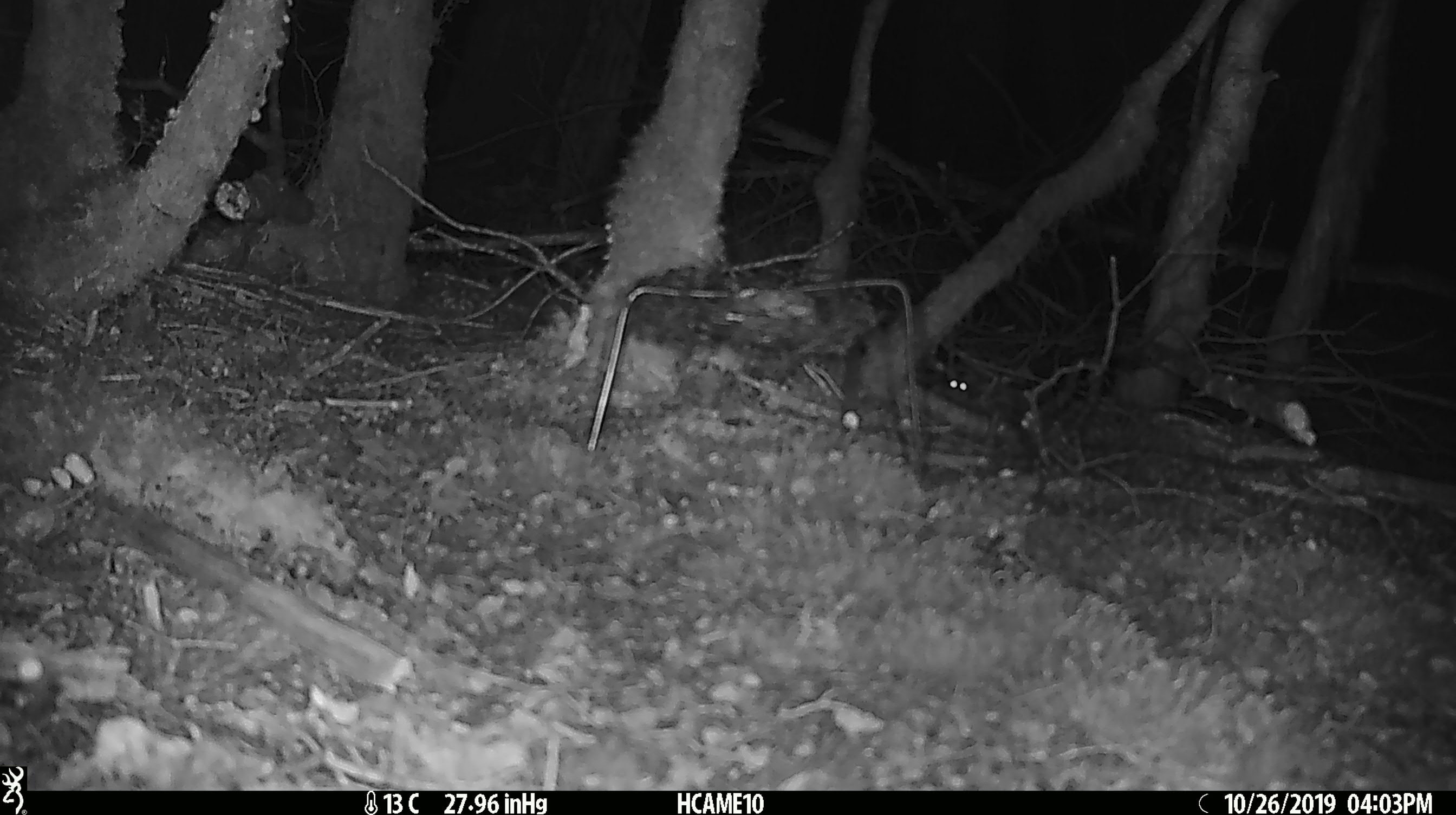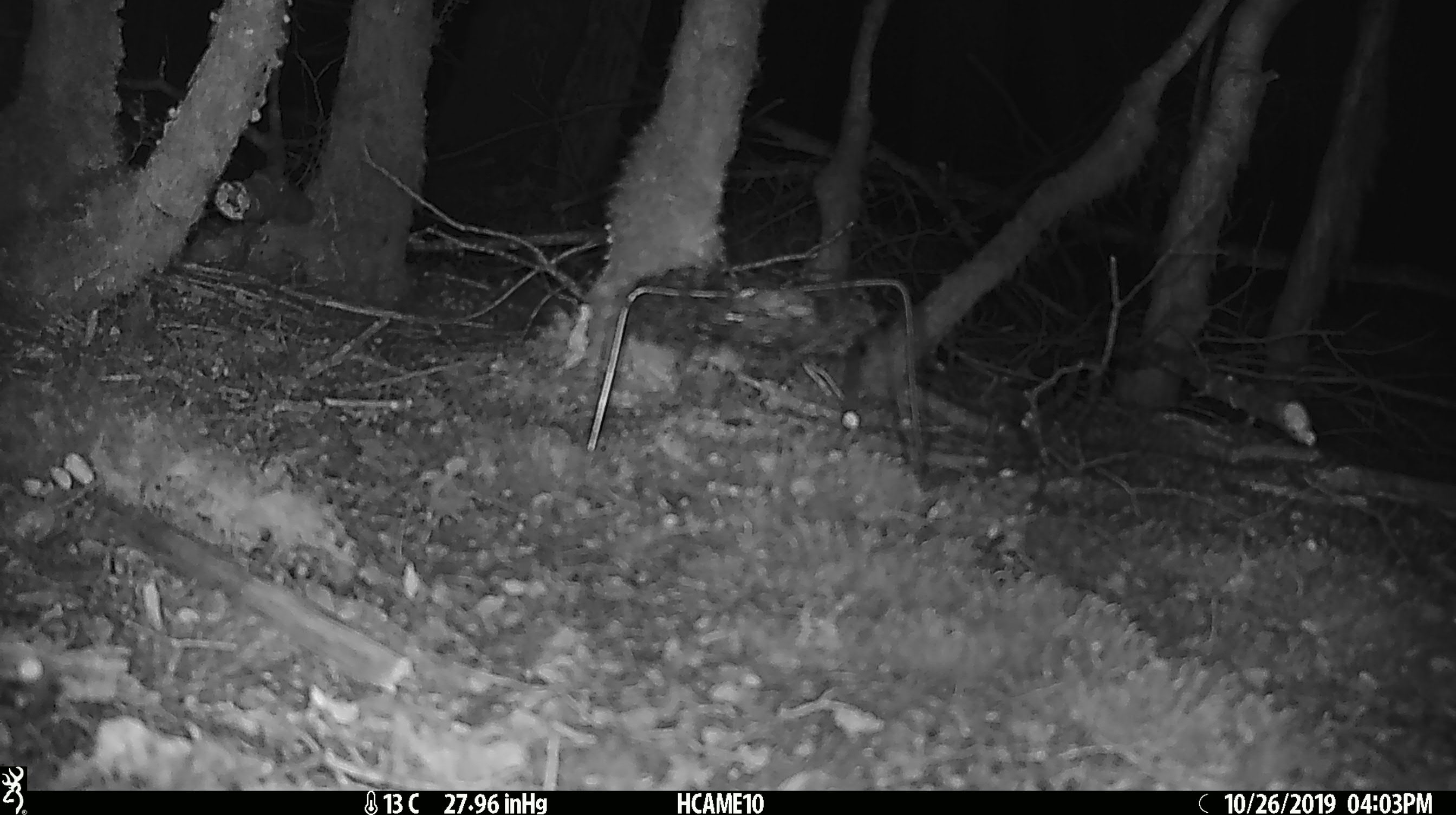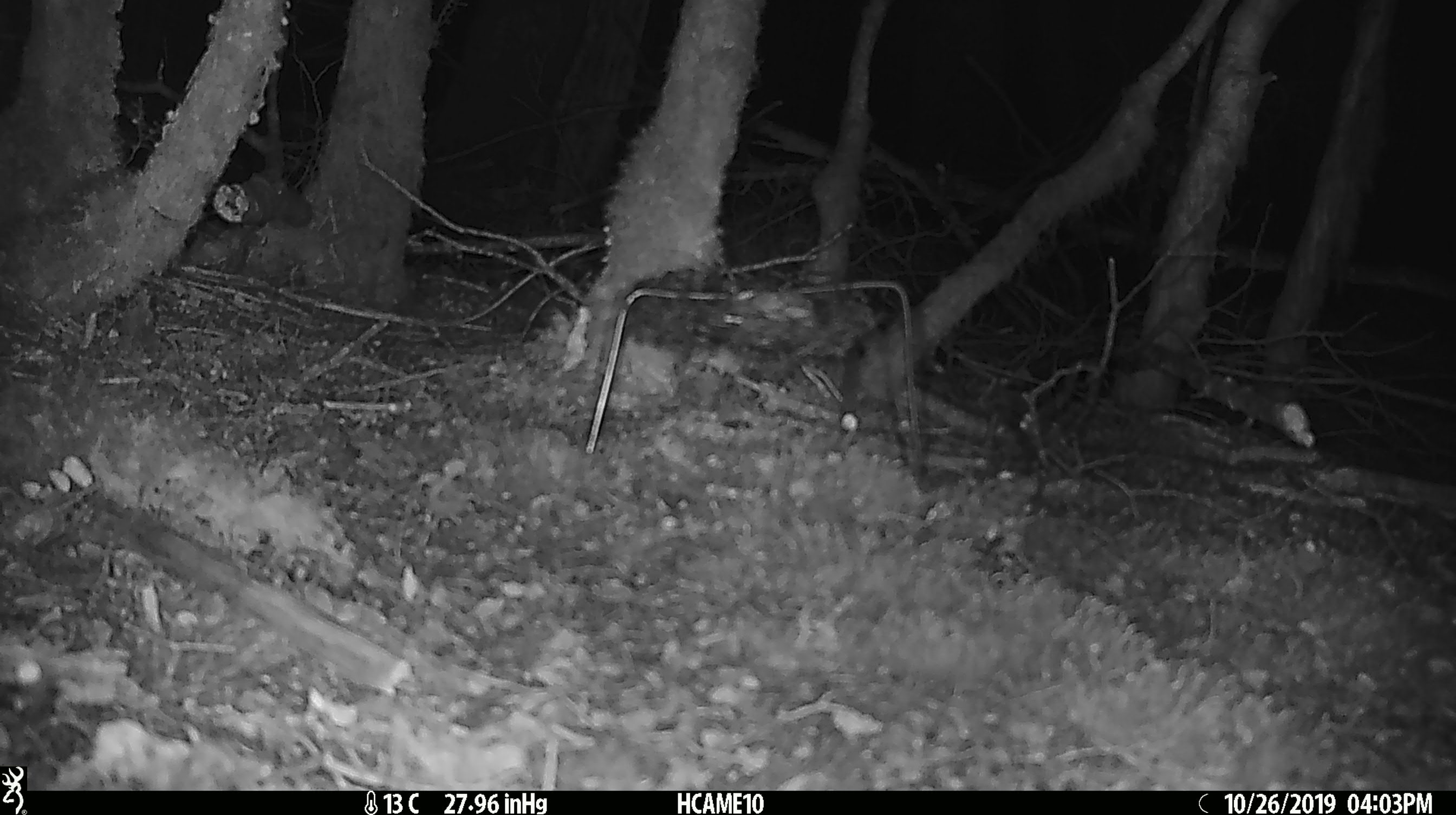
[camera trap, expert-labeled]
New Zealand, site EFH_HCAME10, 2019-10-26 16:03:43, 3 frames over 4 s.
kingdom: Animalia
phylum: Chordata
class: Mammalia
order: Rodentia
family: Muridae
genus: Mus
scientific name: Mus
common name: mouse